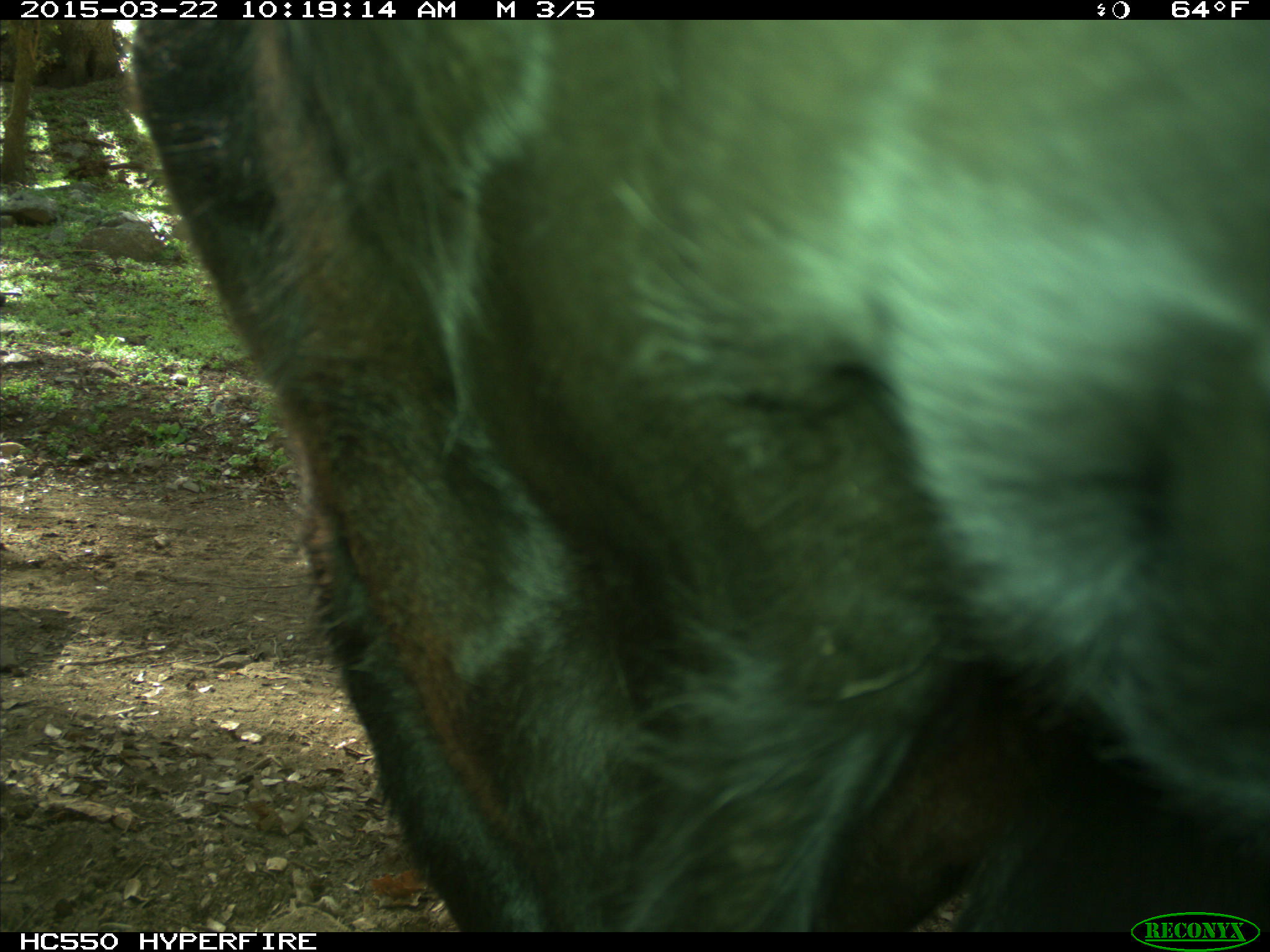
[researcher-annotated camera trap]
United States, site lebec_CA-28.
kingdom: Animalia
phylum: Chordata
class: Mammalia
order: Artiodactyla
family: Bovidae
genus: Bos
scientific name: Bos taurus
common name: domestic cow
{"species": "Bos taurus (domestic cow)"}